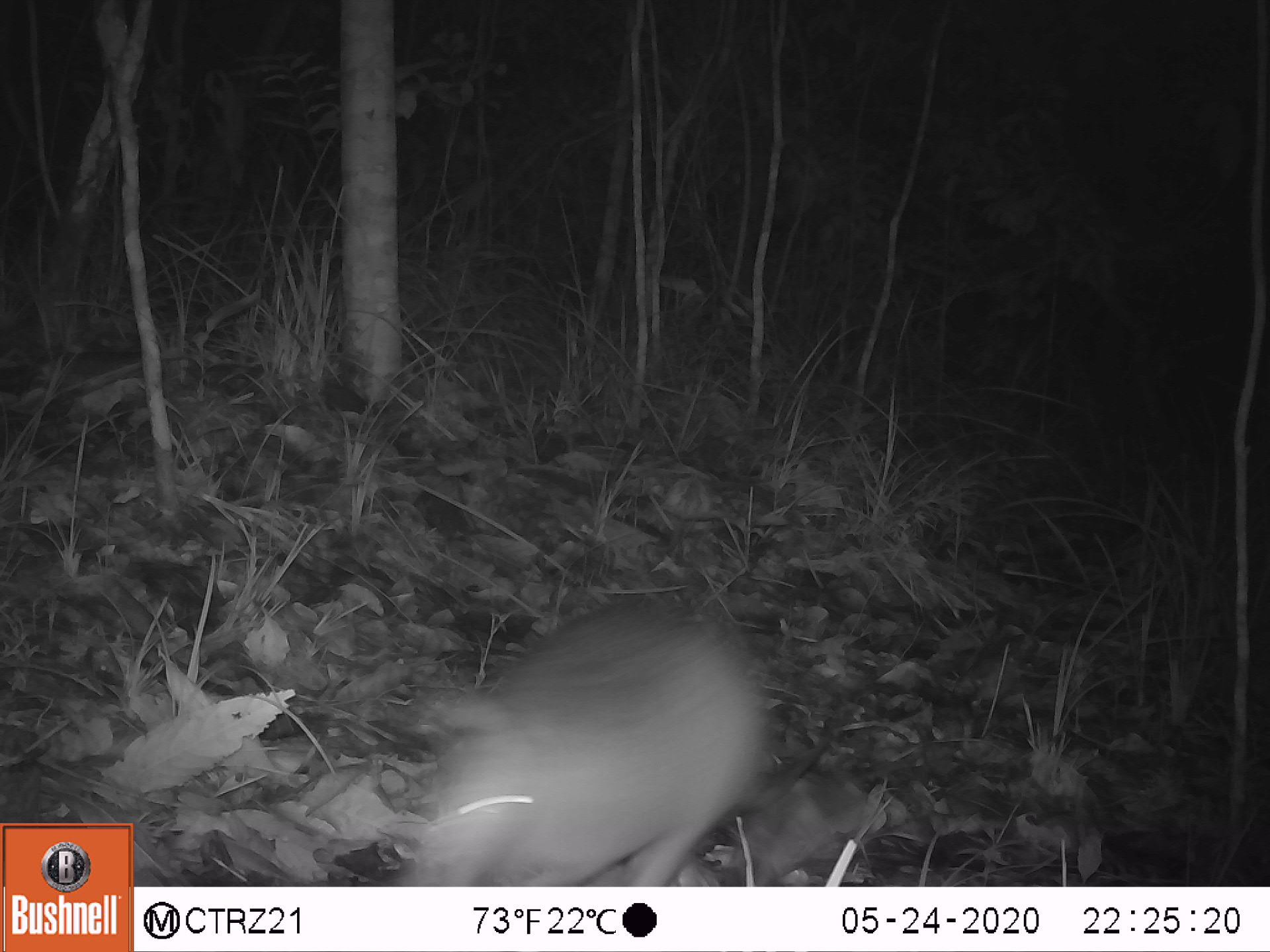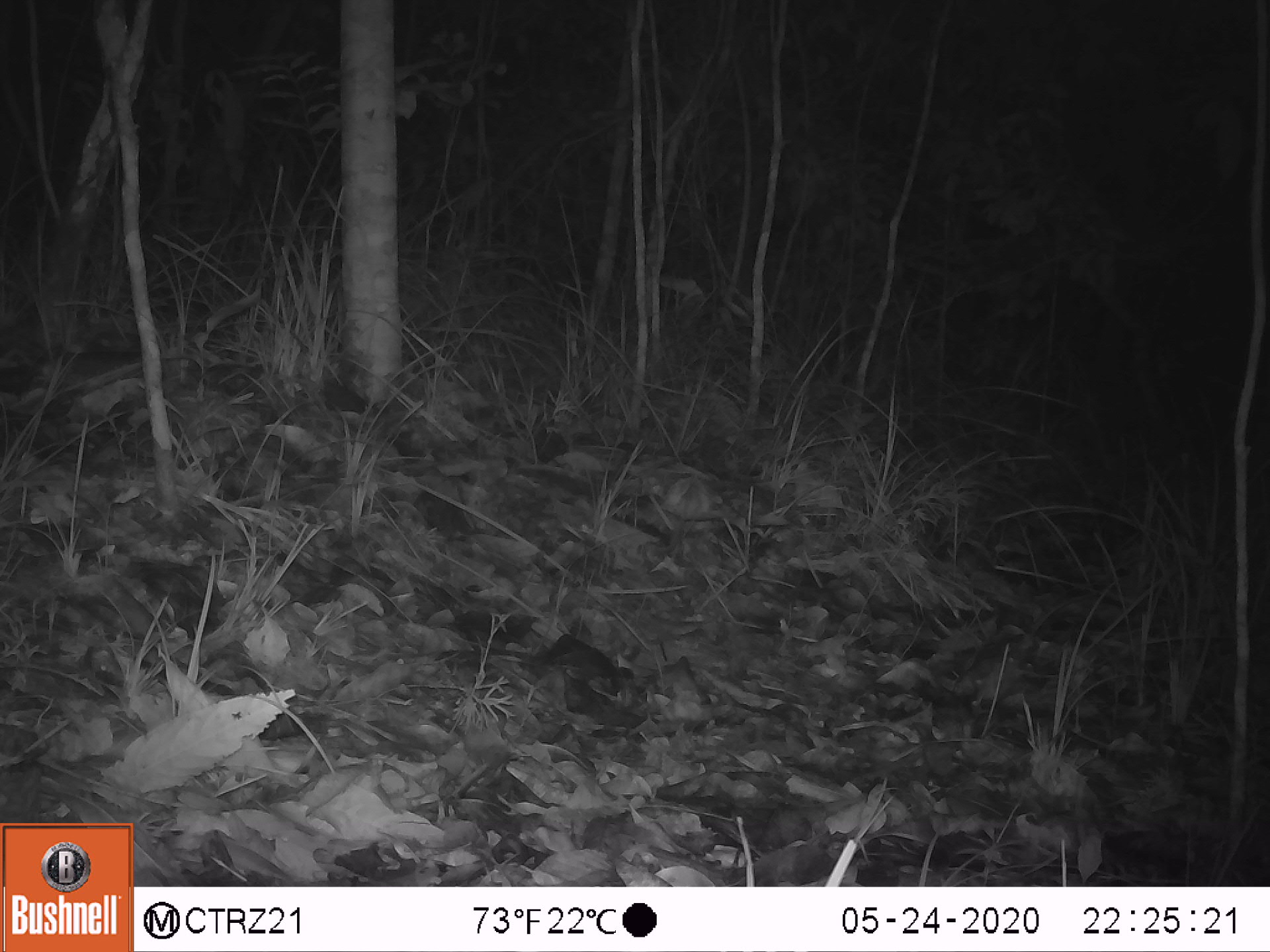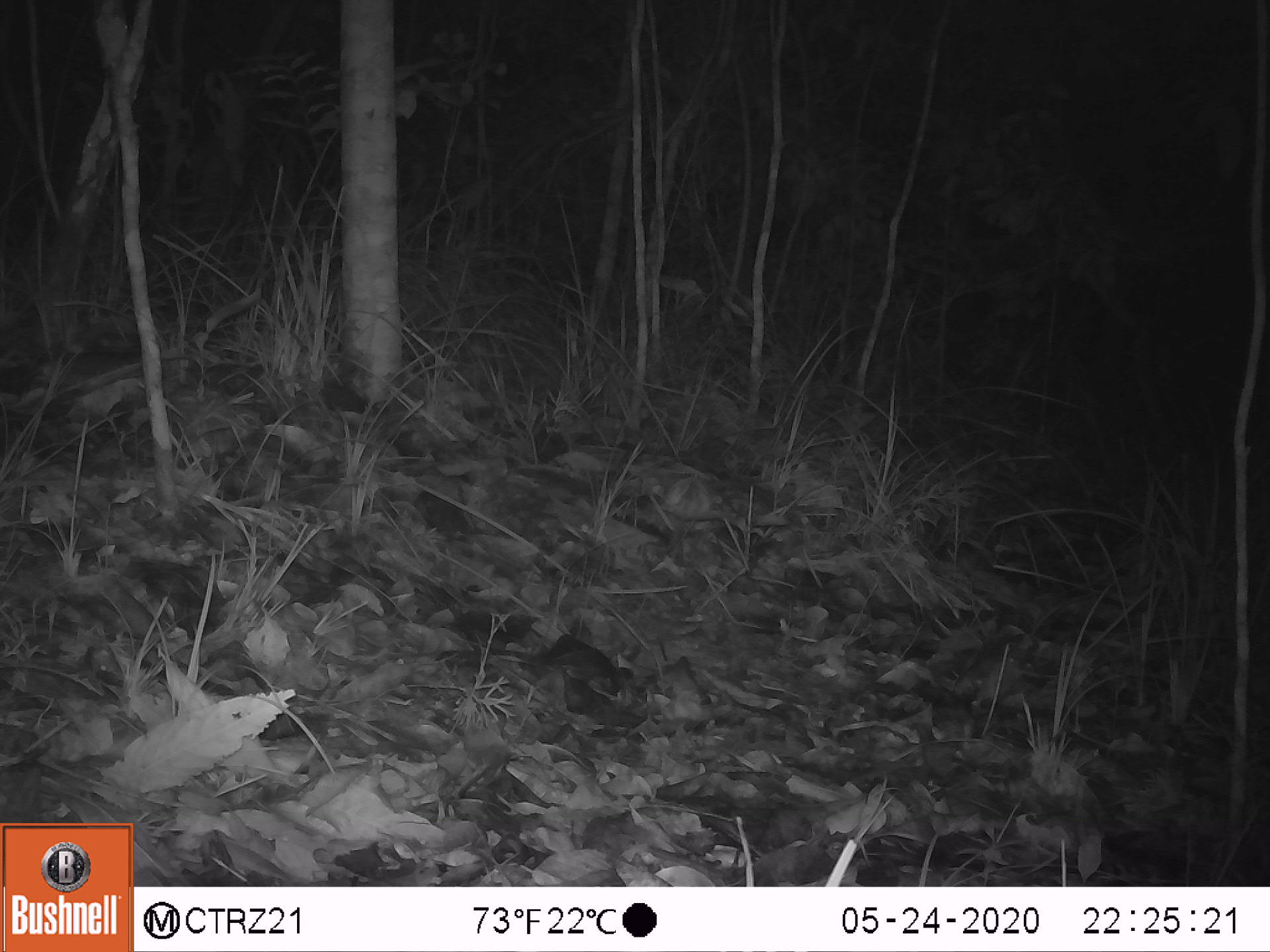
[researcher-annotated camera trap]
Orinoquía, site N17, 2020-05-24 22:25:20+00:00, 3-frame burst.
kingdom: Animalia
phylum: Chordata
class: Mammalia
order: Cingulata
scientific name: Cingulata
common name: armadillo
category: unknown armadillo